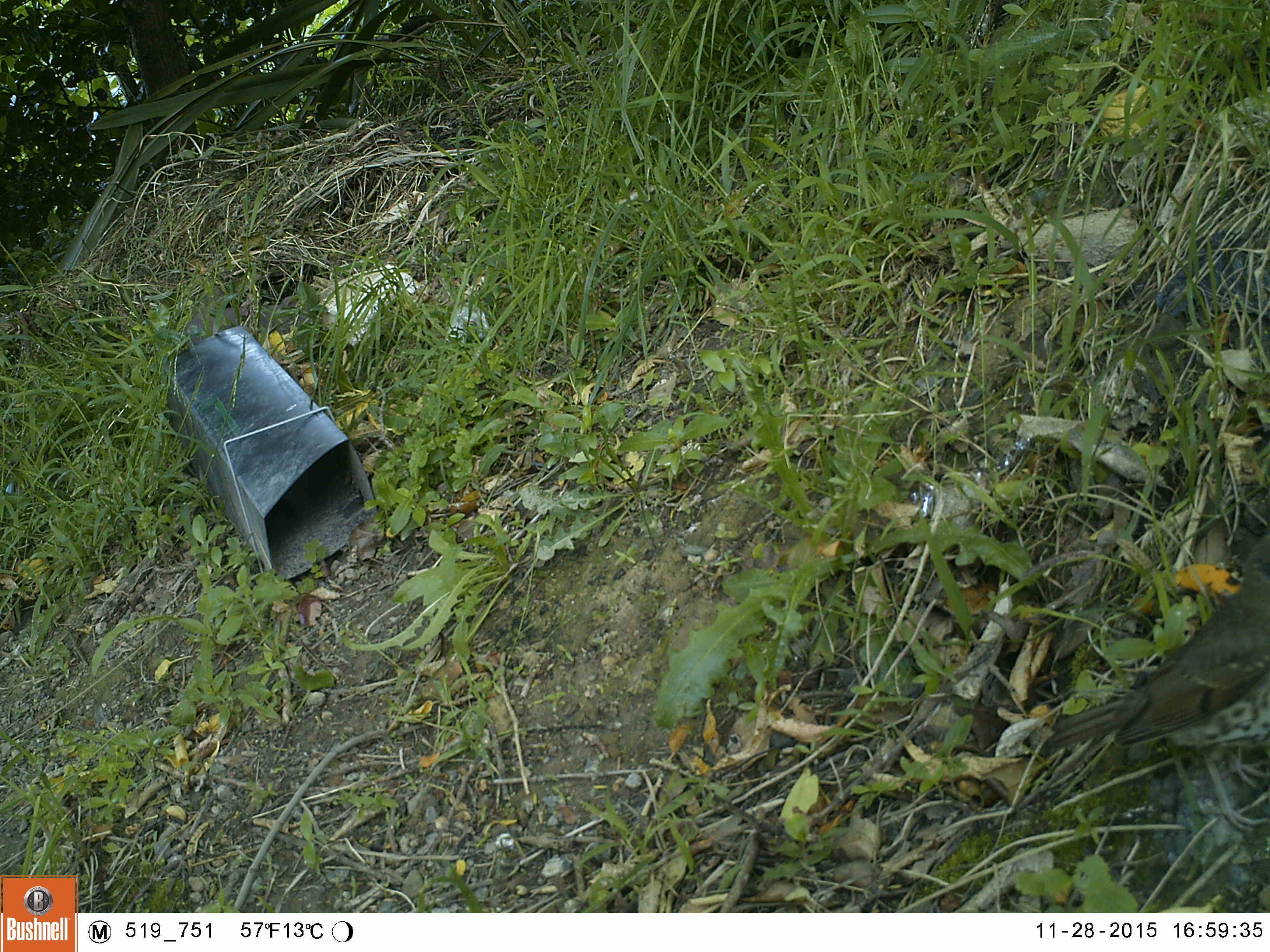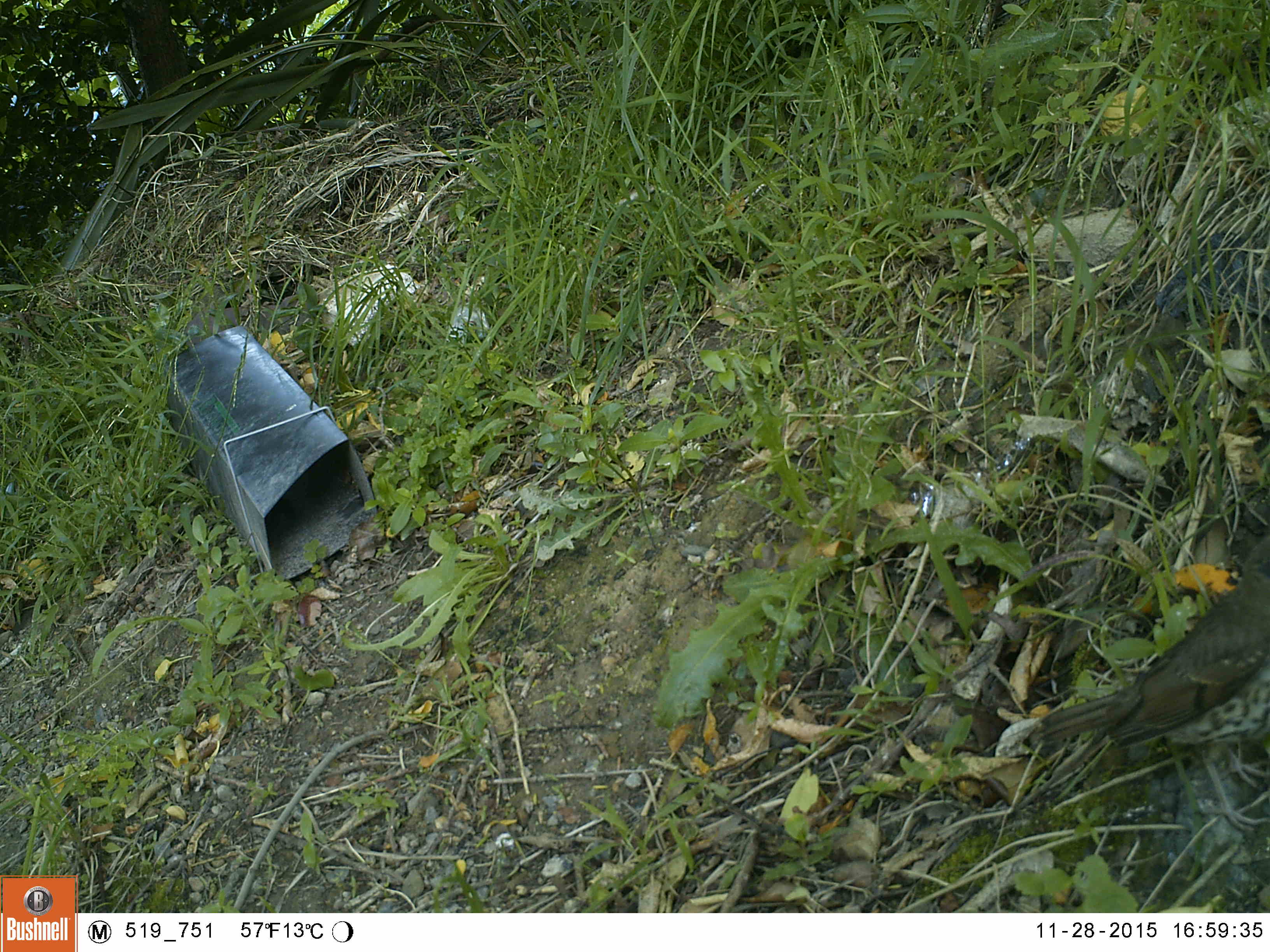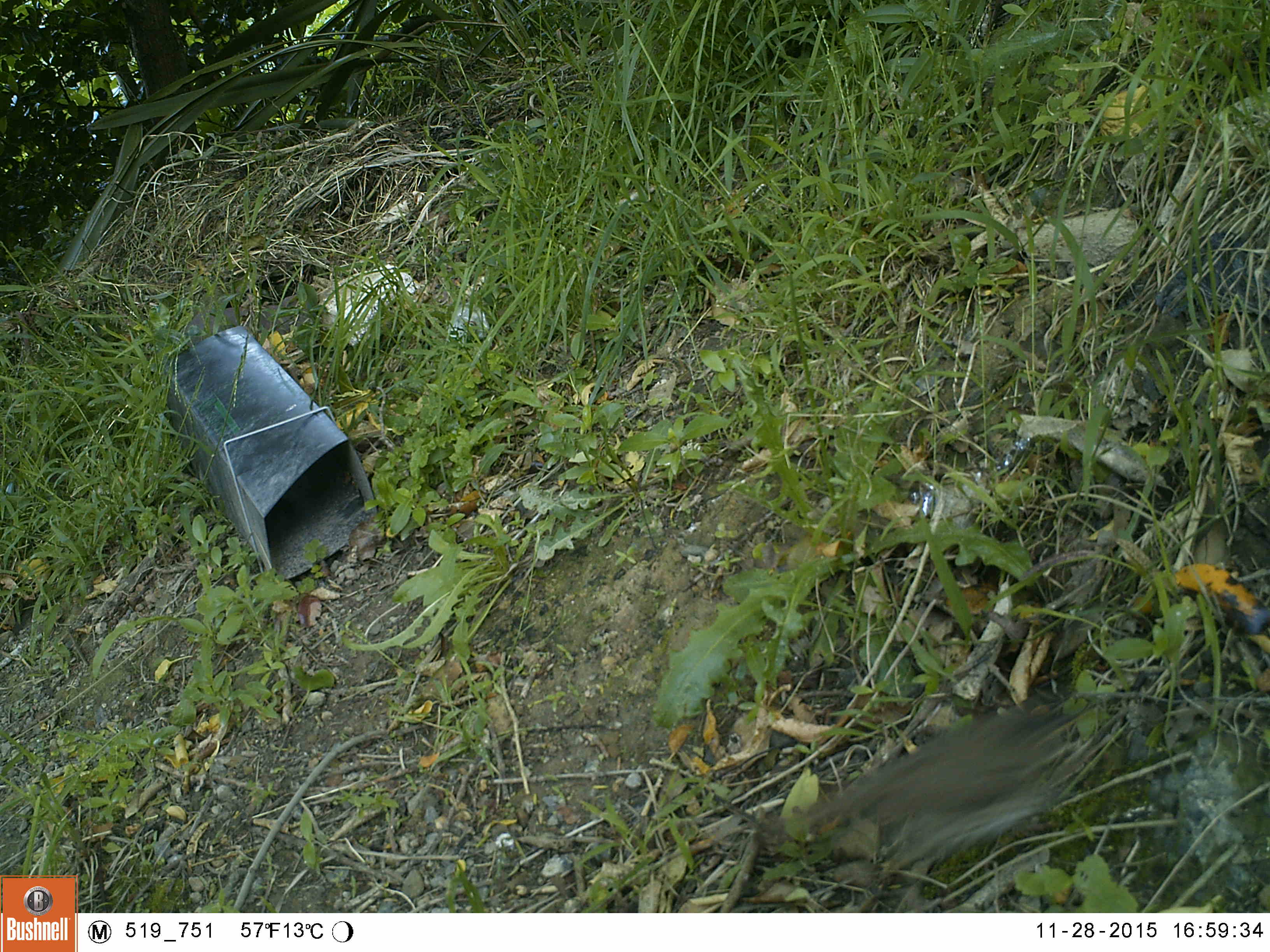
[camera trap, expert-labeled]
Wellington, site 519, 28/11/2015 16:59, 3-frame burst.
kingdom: Animalia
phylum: Chordata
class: Aves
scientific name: Aves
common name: bird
Bird (Aves).